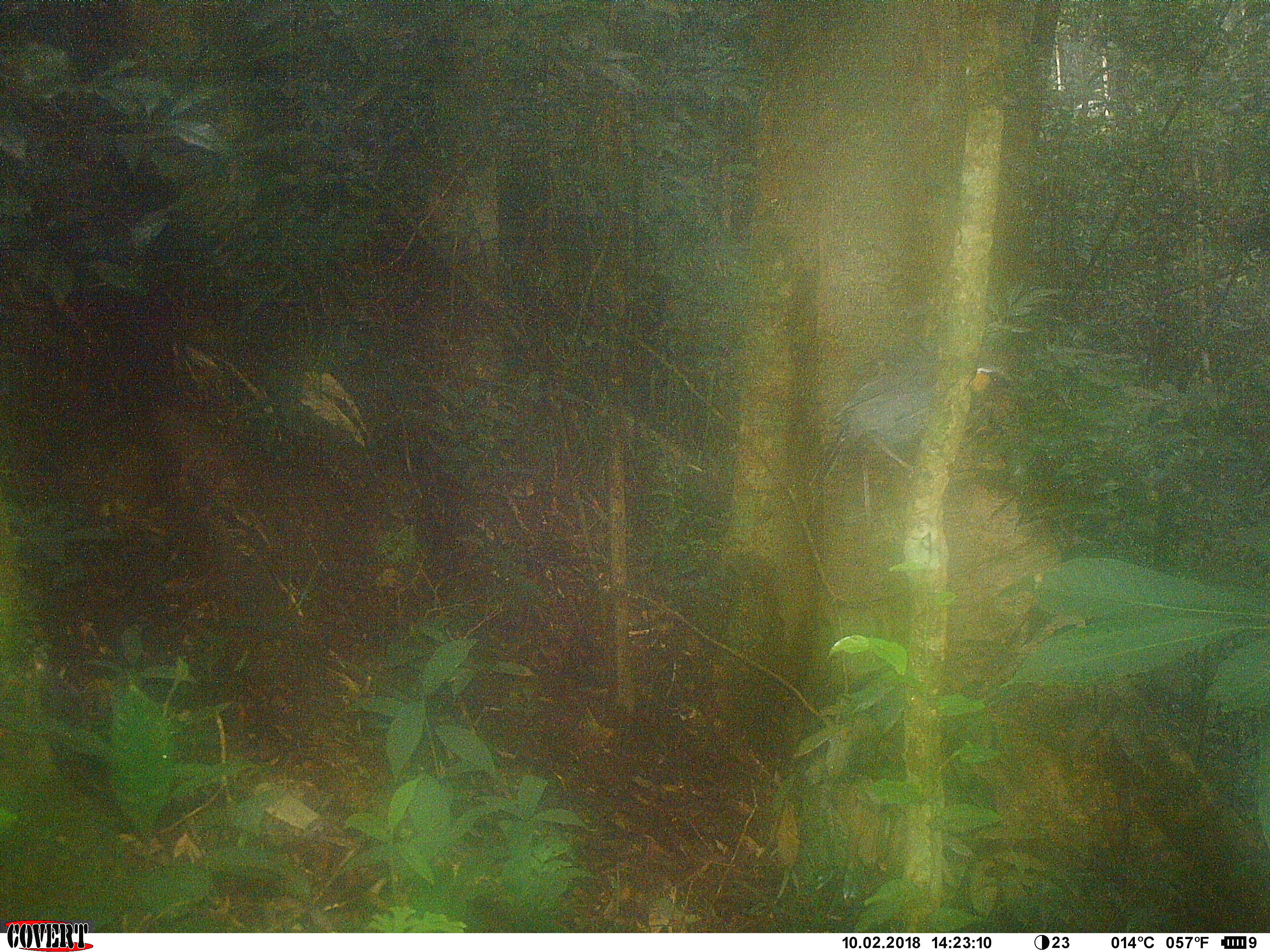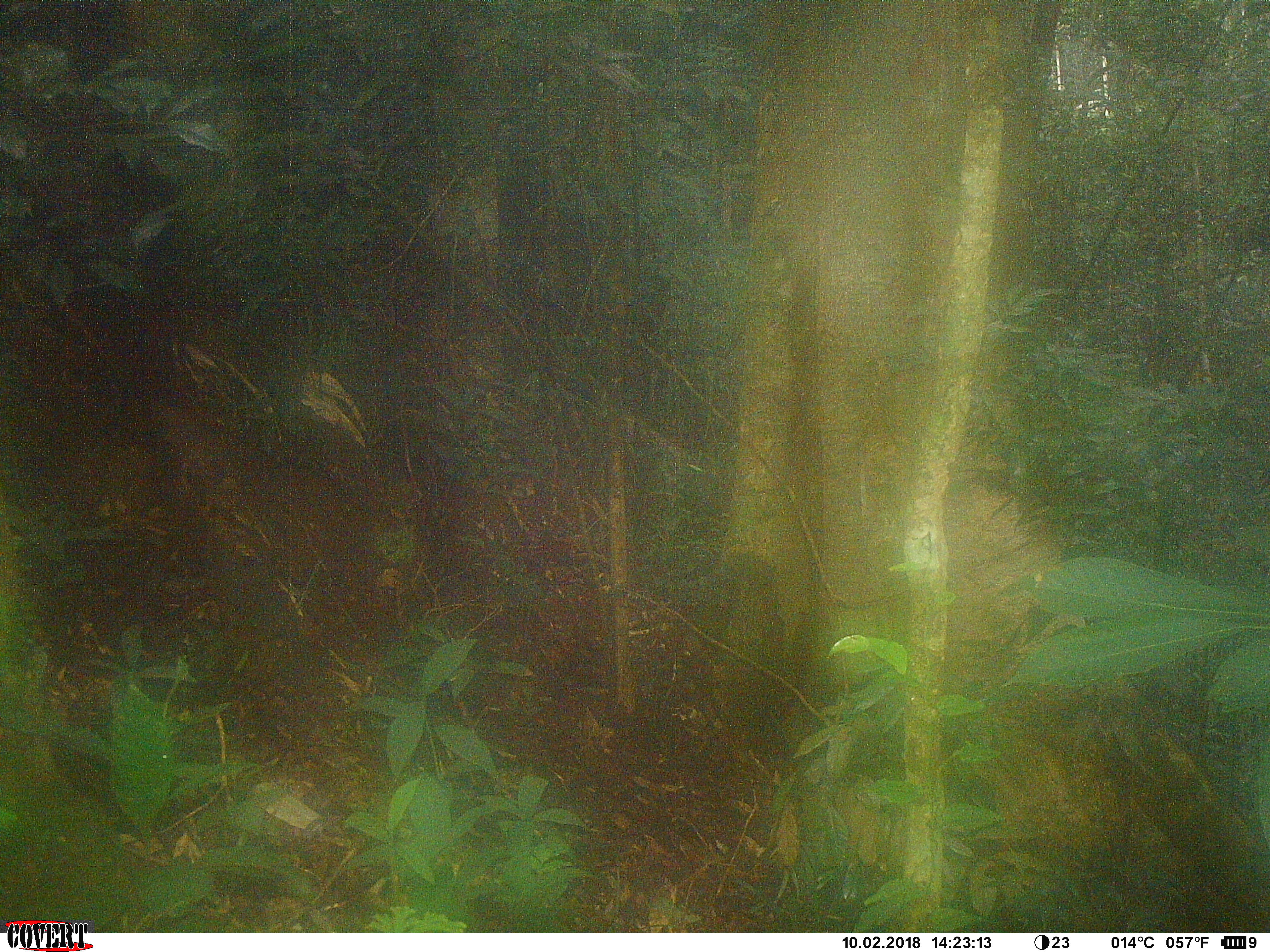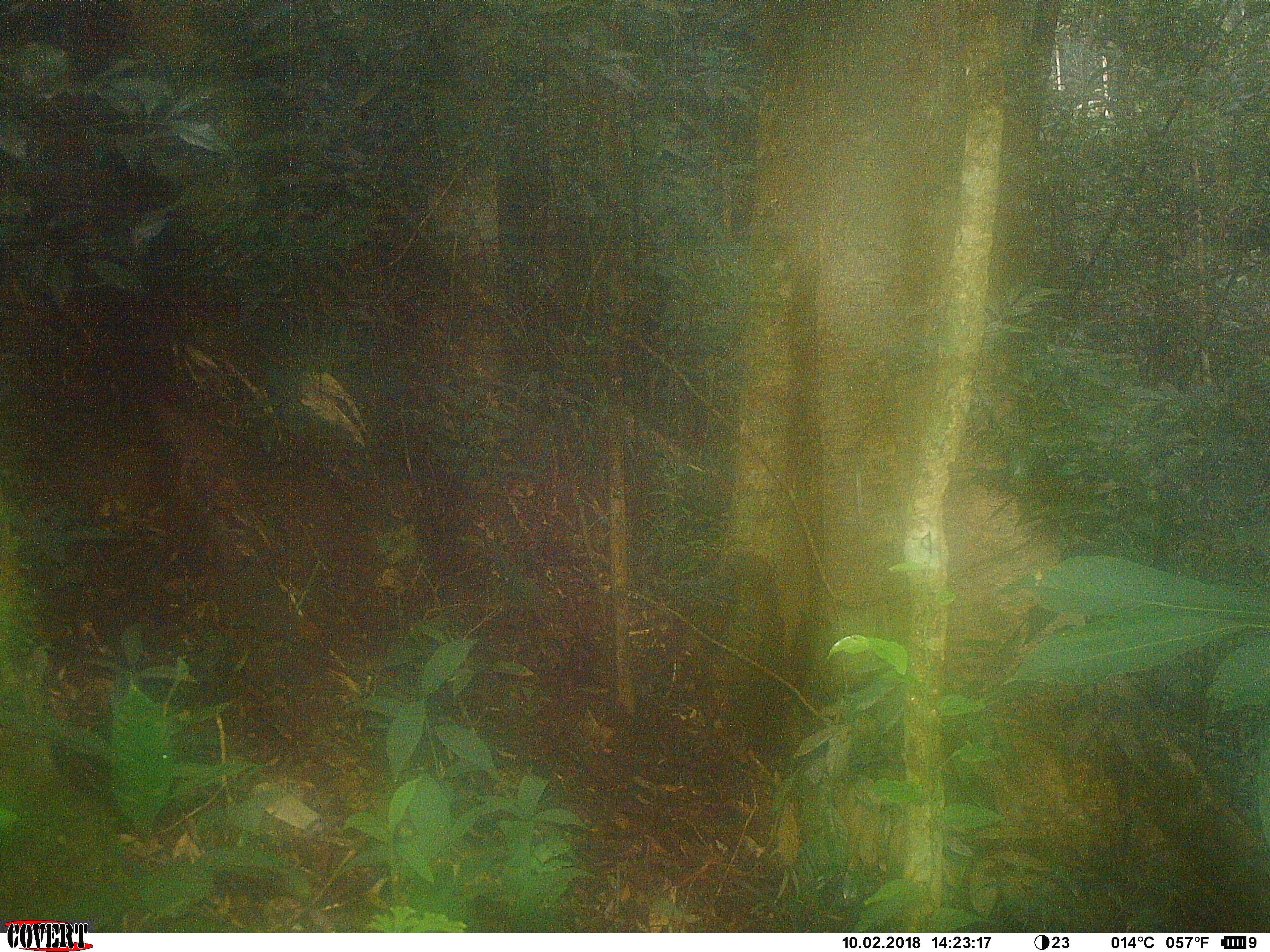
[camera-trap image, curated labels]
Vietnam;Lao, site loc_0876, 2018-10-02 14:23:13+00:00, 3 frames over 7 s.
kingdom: Animalia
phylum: Chordata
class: Aves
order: Passeriformes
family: Leiothrichidae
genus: Garrulax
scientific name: Garrulax castanotis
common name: rufous-cheeked laughingthrush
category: rufous cheeked laughingthrush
Rufous cheeked laughingthrush (rufous-cheeked laughingthrush) (Garrulax castanotis). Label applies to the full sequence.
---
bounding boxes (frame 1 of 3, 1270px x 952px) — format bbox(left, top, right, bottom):
rufous cheeked laughingthrush: bbox(807, 343, 1007, 525)